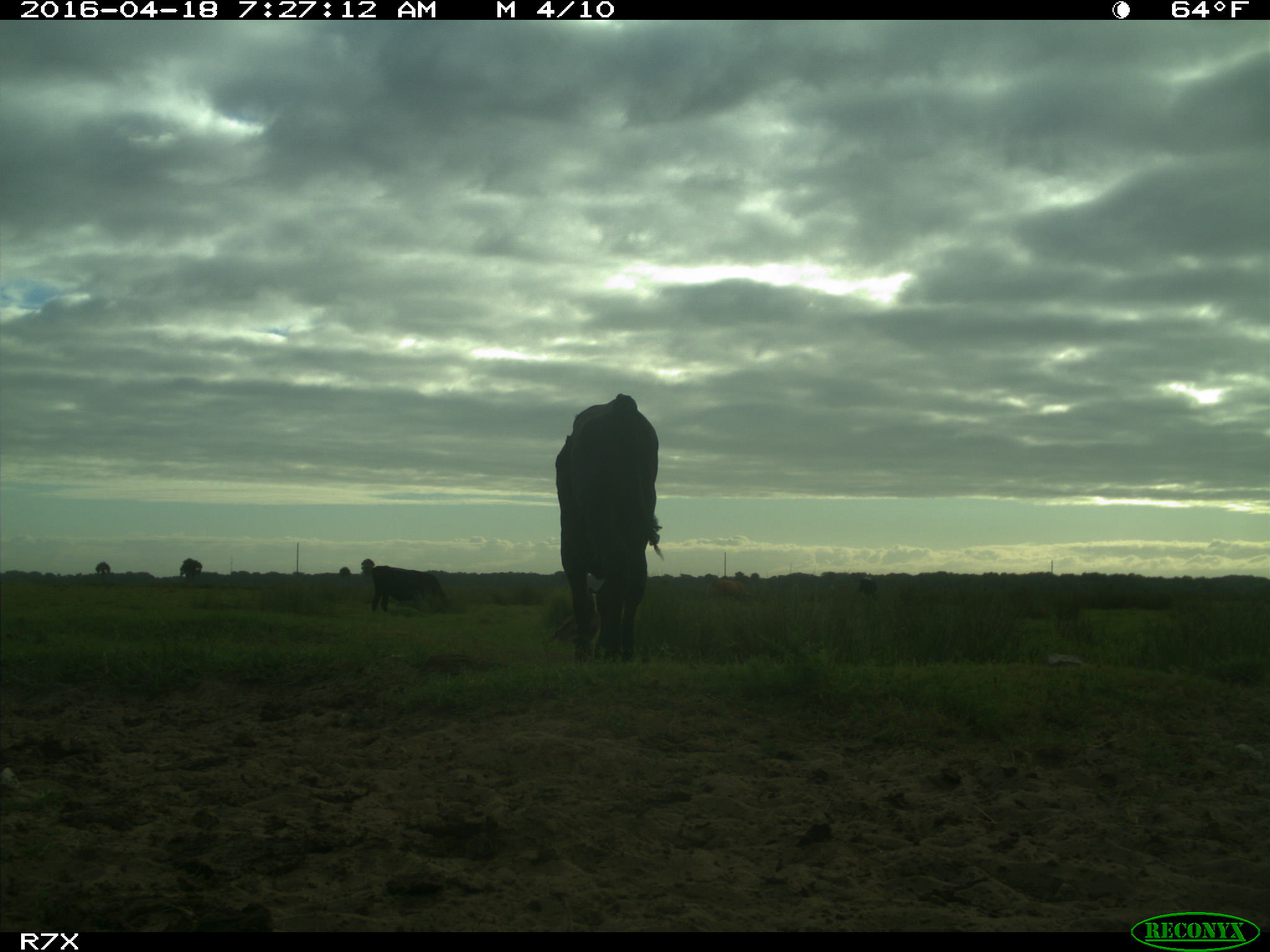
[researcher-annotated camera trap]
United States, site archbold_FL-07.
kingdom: Animalia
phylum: Chordata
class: Mammalia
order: Artiodactyla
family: Bovidae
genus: Bos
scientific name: Bos taurus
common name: domestic cow